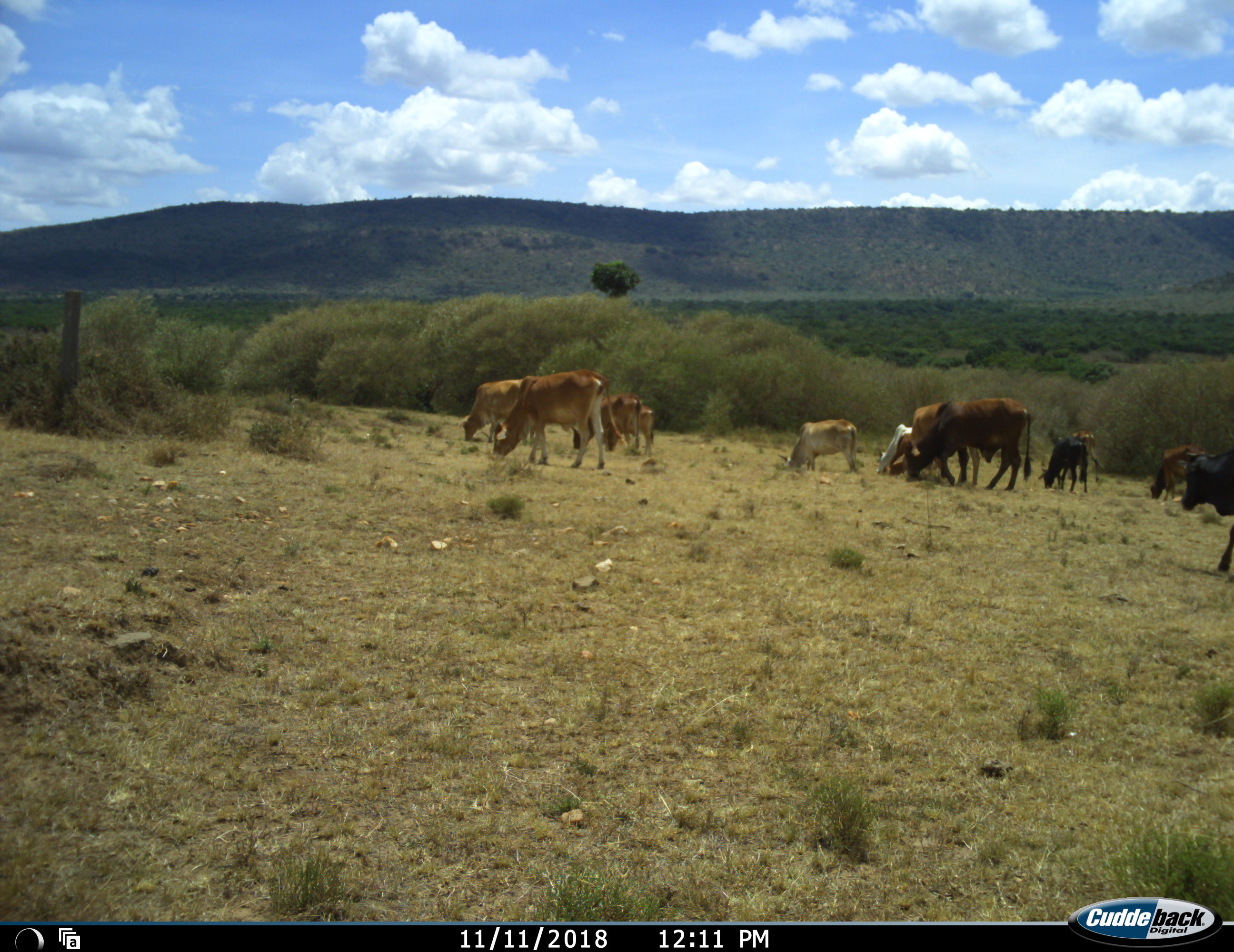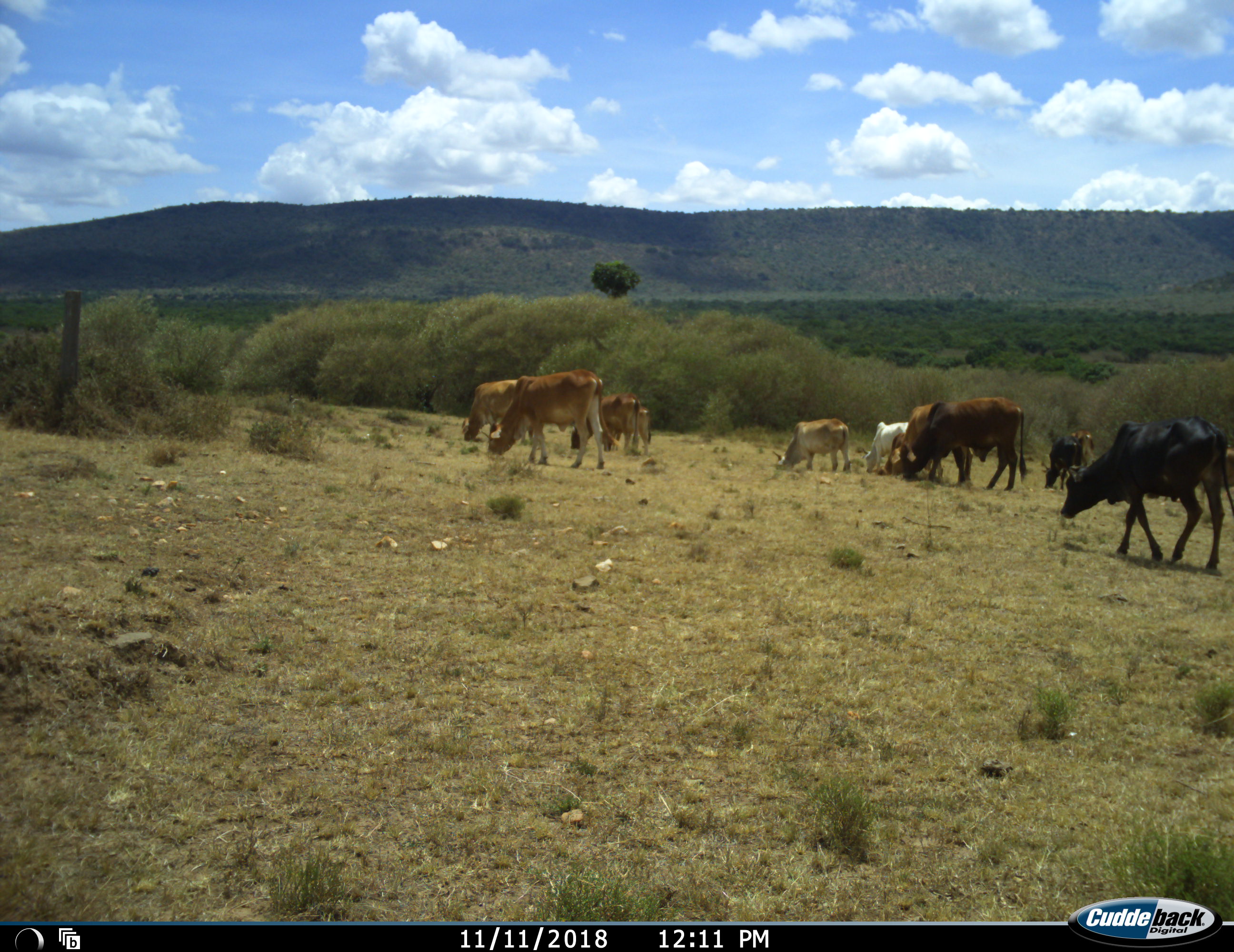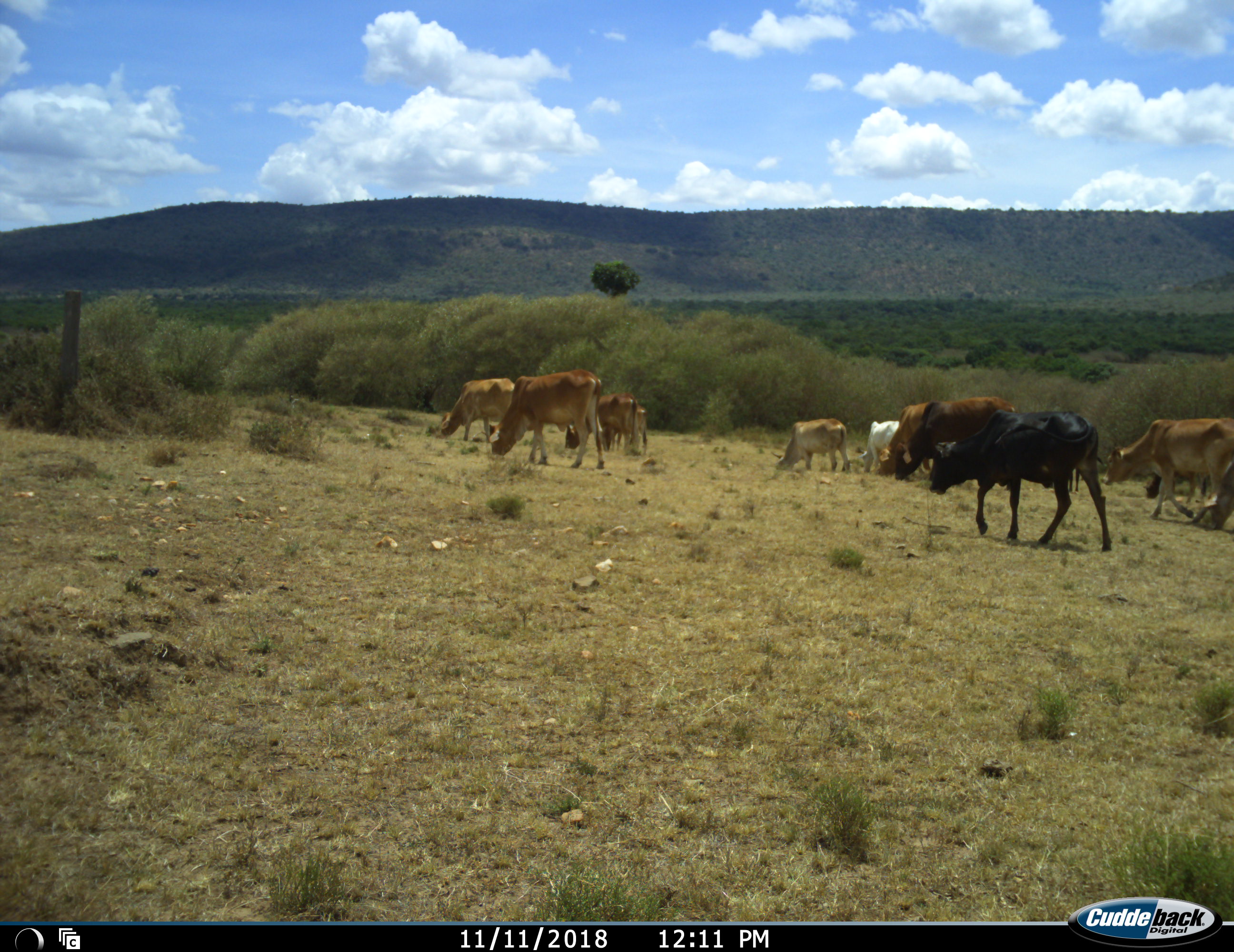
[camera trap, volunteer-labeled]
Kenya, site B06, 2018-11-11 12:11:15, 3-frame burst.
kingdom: Animalia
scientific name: Animalia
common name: animal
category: domesticanimal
Domesticanimal (animal) (Animalia), count 11-50. Behavior (volunteer vote fractions): standing 50%, resting 0%, moving 60%, interacting 0%. Young present (vote fraction): 10%. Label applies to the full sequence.